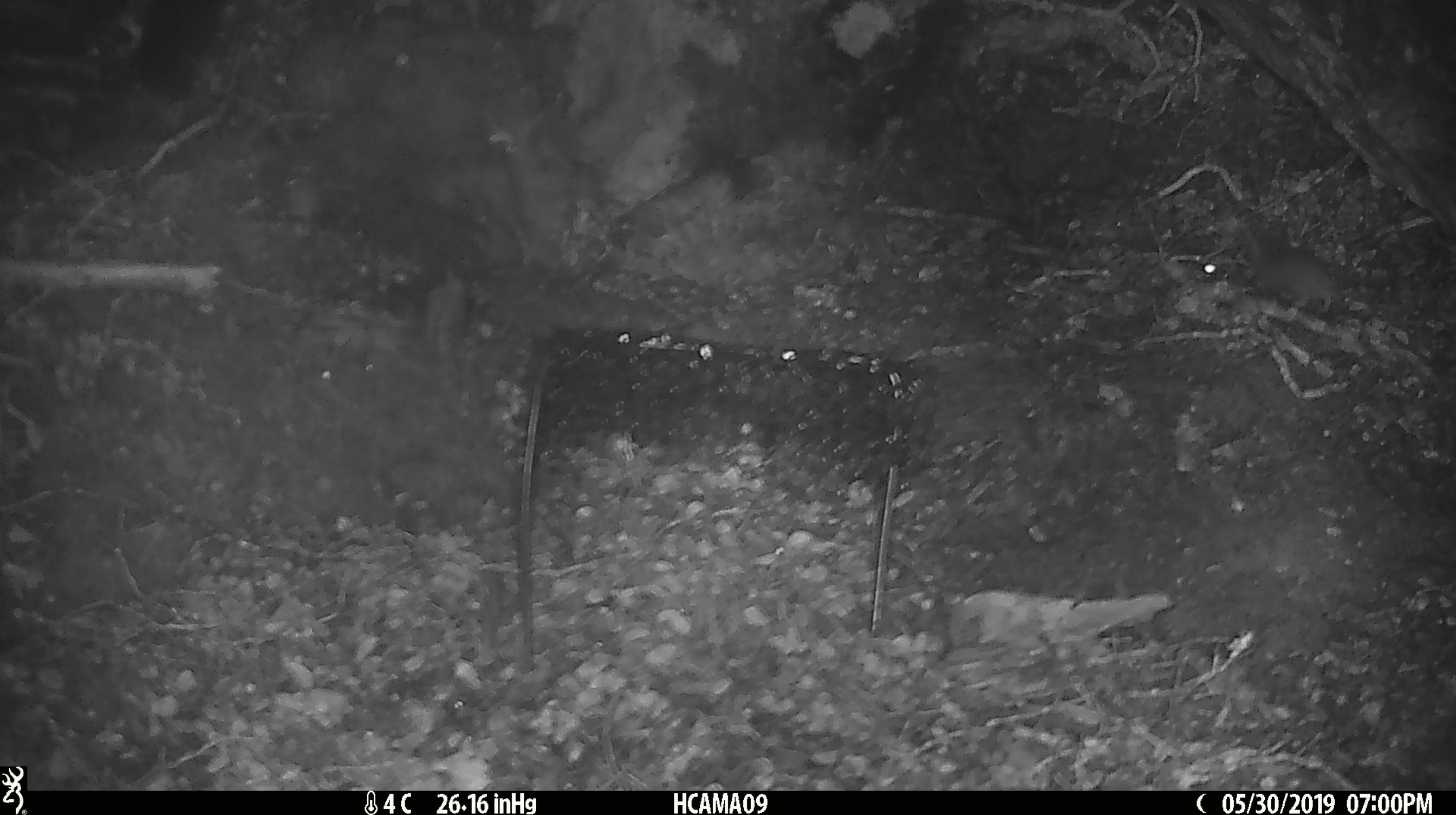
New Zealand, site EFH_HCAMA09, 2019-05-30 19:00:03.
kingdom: Animalia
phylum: Chordata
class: Mammalia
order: Rodentia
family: Muridae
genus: Rattus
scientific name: Rattus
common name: rat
Rat (Rattus).